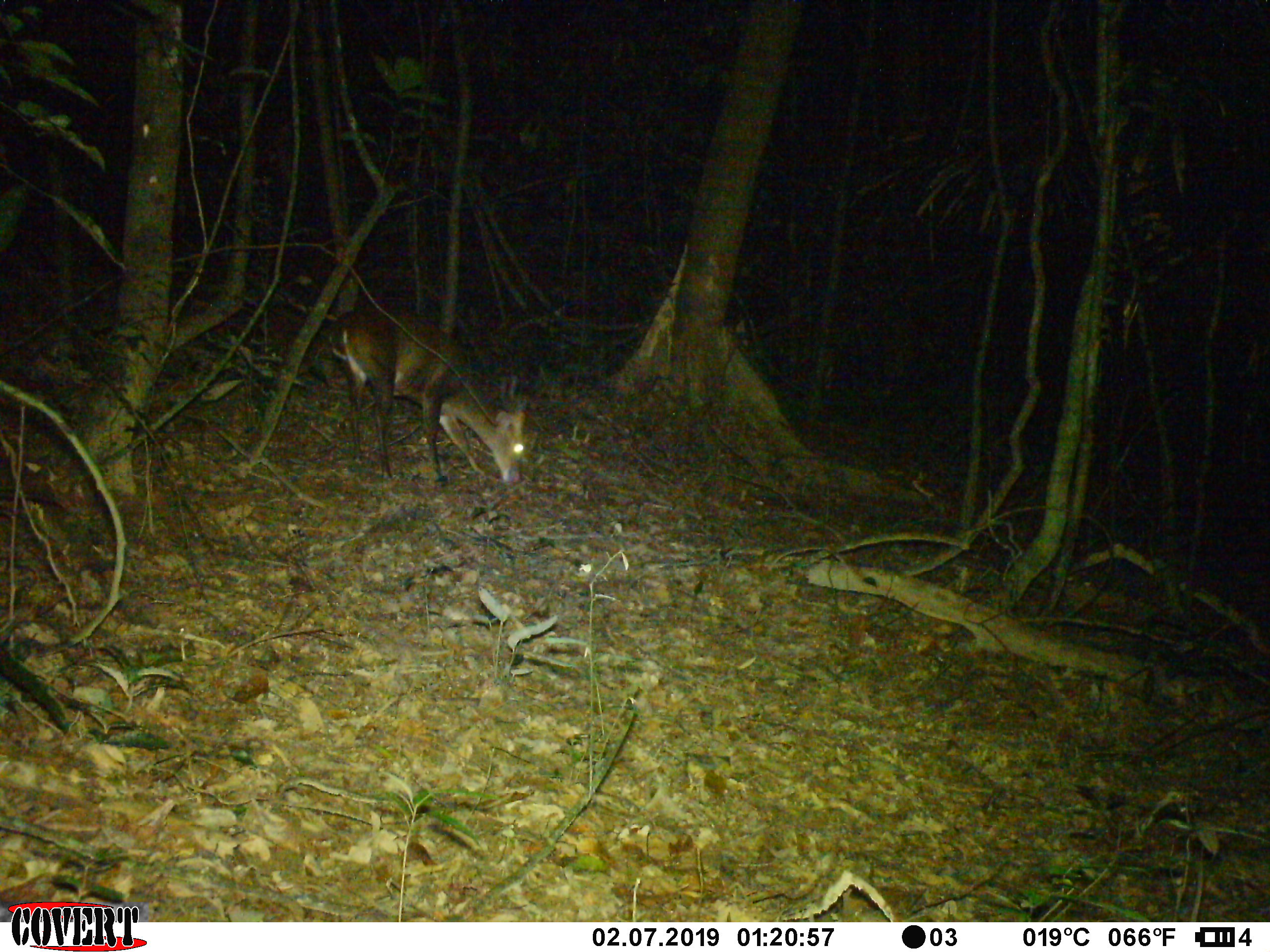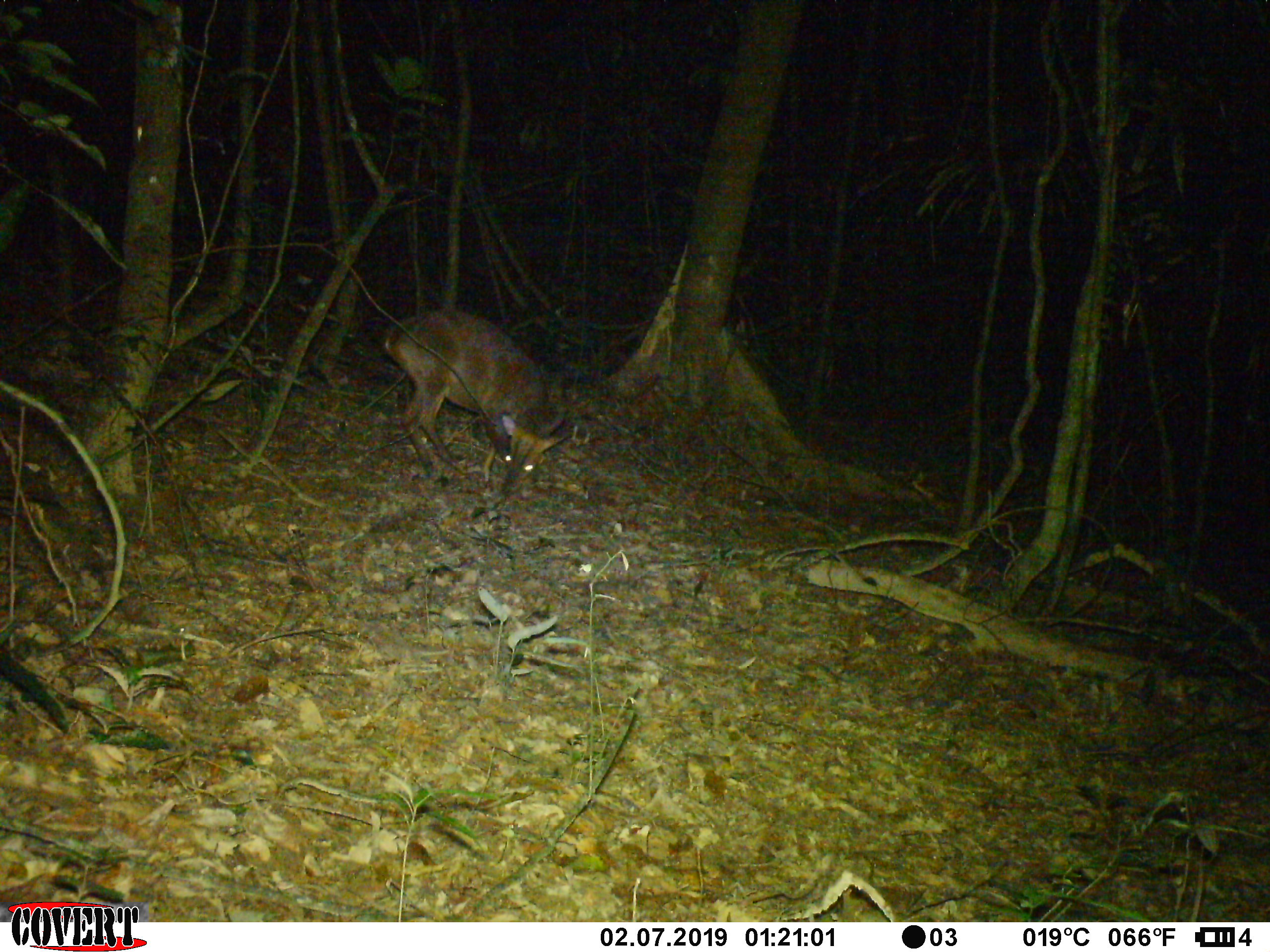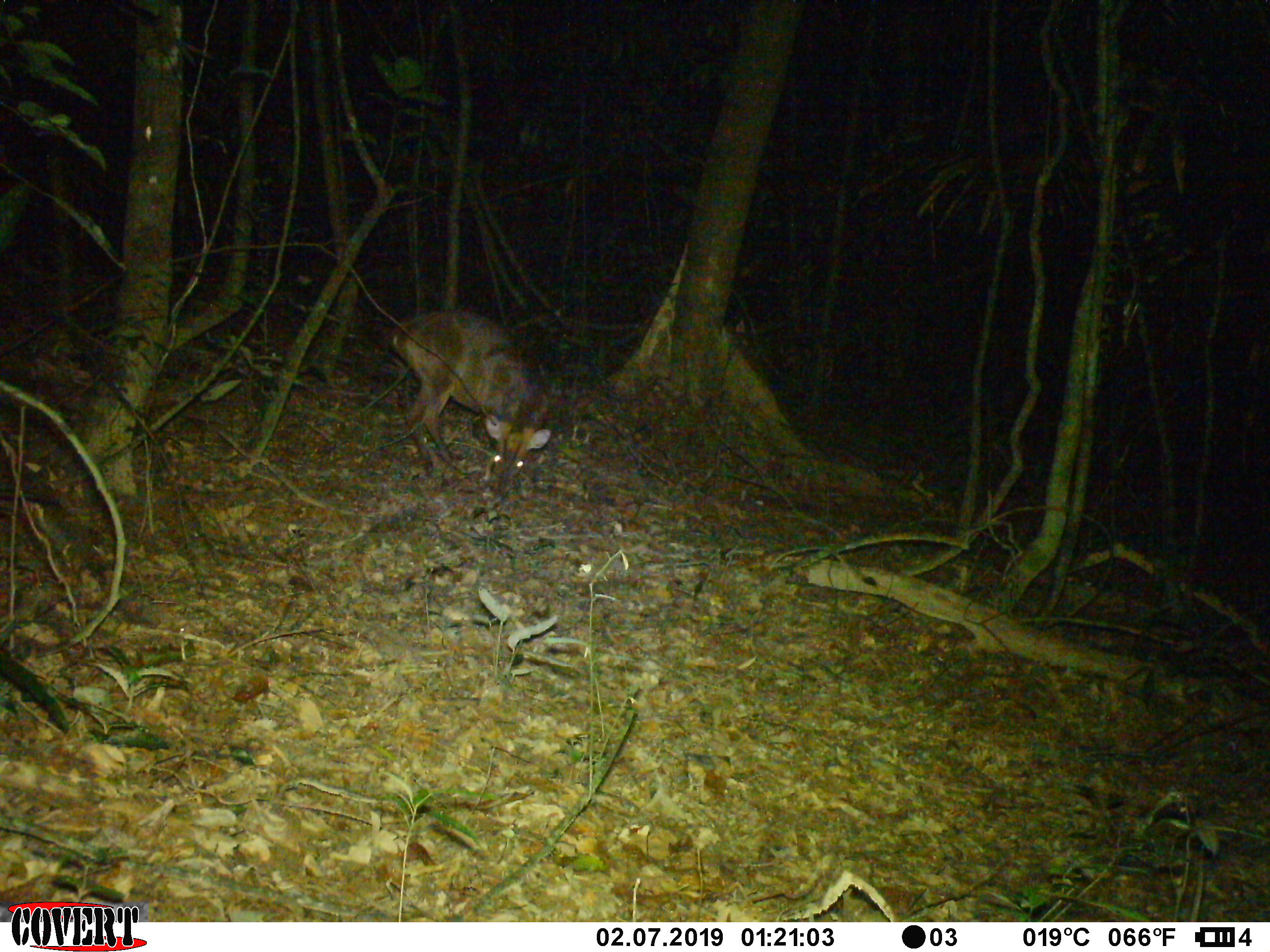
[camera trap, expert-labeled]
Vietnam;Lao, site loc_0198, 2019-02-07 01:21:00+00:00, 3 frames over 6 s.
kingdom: Animalia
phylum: Chordata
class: Mammalia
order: Artiodactyla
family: Cervidae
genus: Muntiacus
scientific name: Muntiacus vuquangensis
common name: large-antlered muntjac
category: large antlered muntjac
Large antlered muntjac (large-antlered muntjac) (Muntiacus vuquangensis). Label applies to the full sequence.